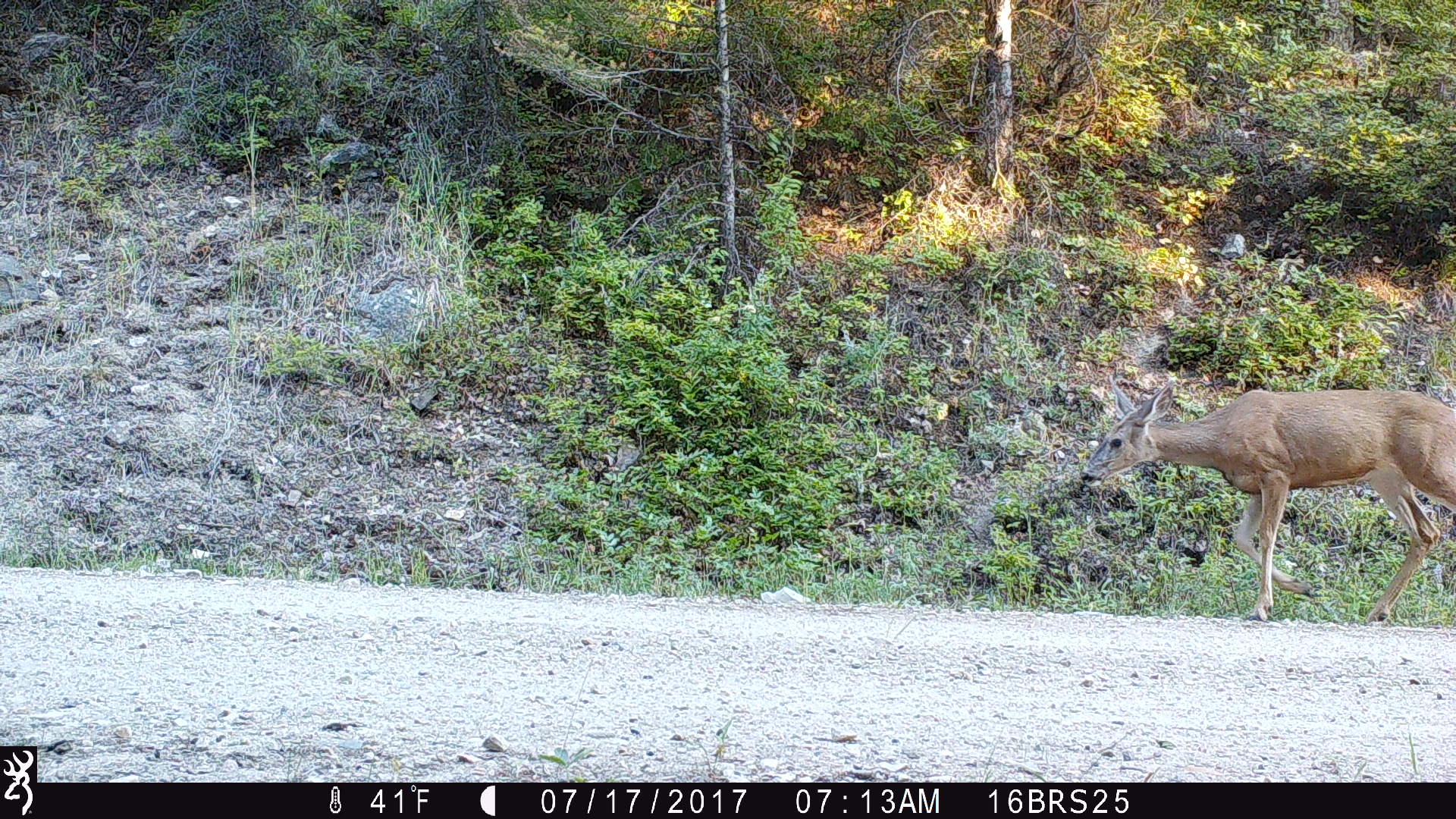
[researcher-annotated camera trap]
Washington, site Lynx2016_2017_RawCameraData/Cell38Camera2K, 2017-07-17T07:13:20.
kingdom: Animalia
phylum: Chordata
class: Mammalia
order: Artiodactyla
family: Cervidae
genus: Odocoileus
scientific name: Odocoileus hemionus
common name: mule deer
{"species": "Odocoileus hemionus (mule deer)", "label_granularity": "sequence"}